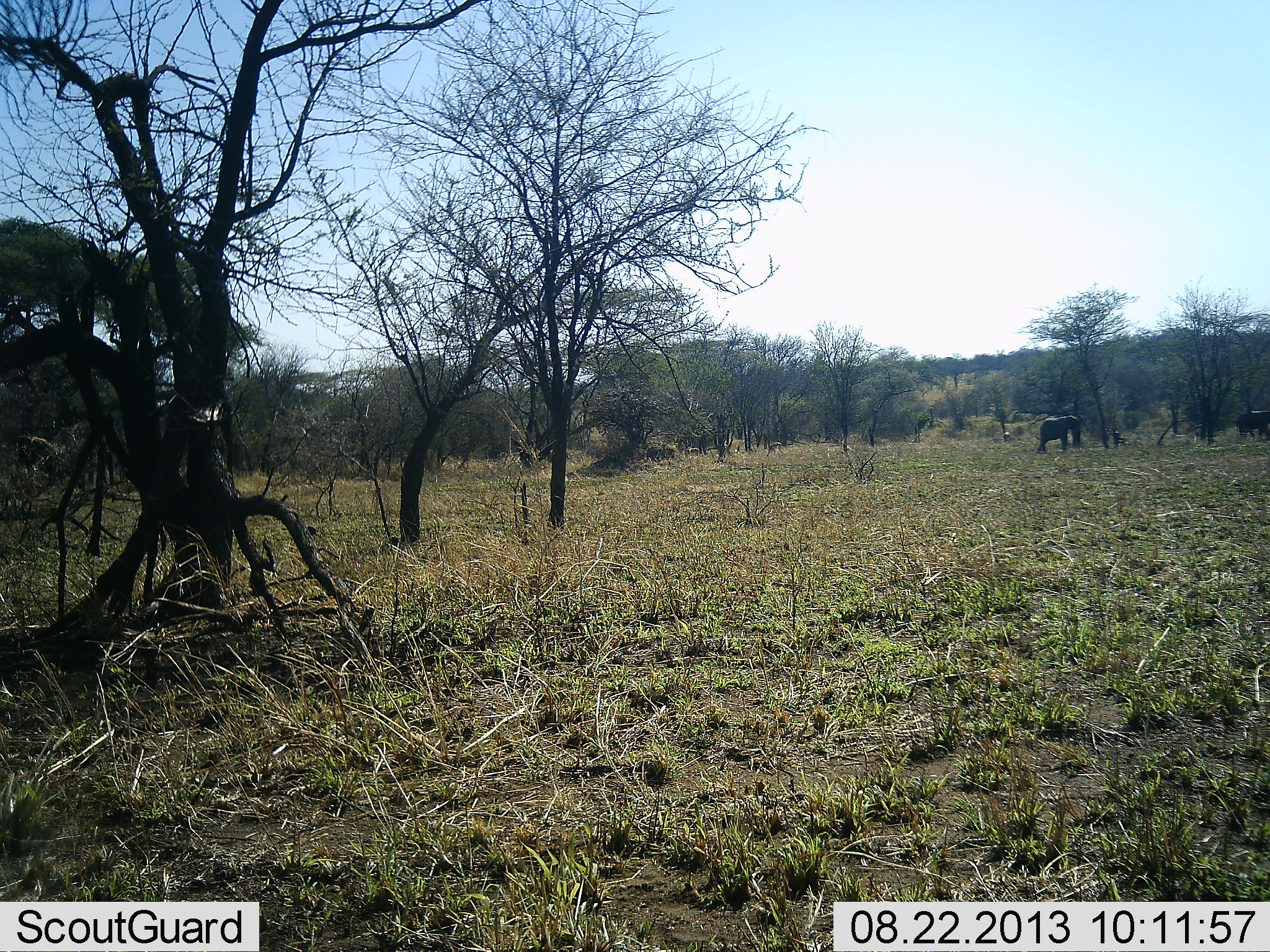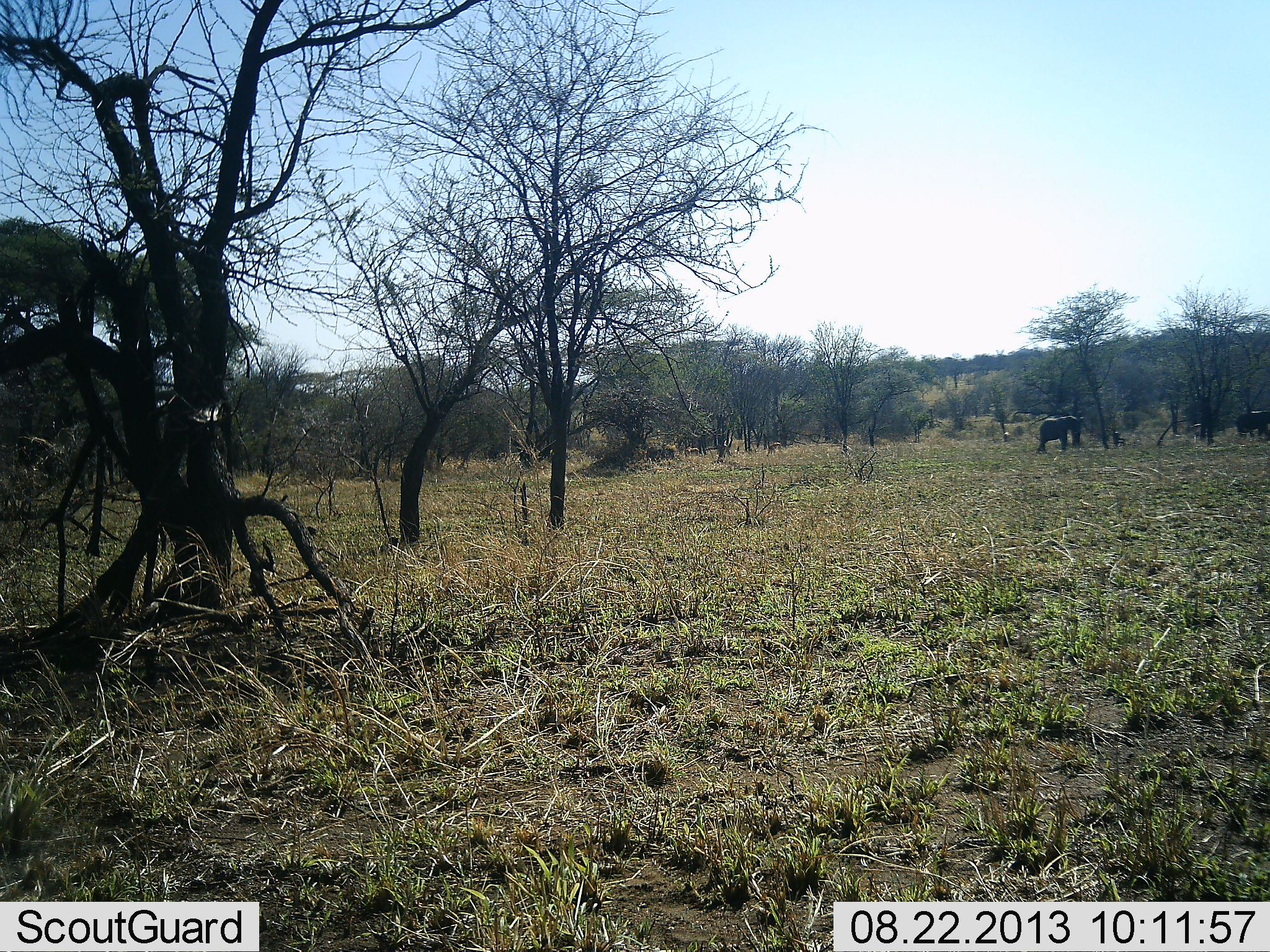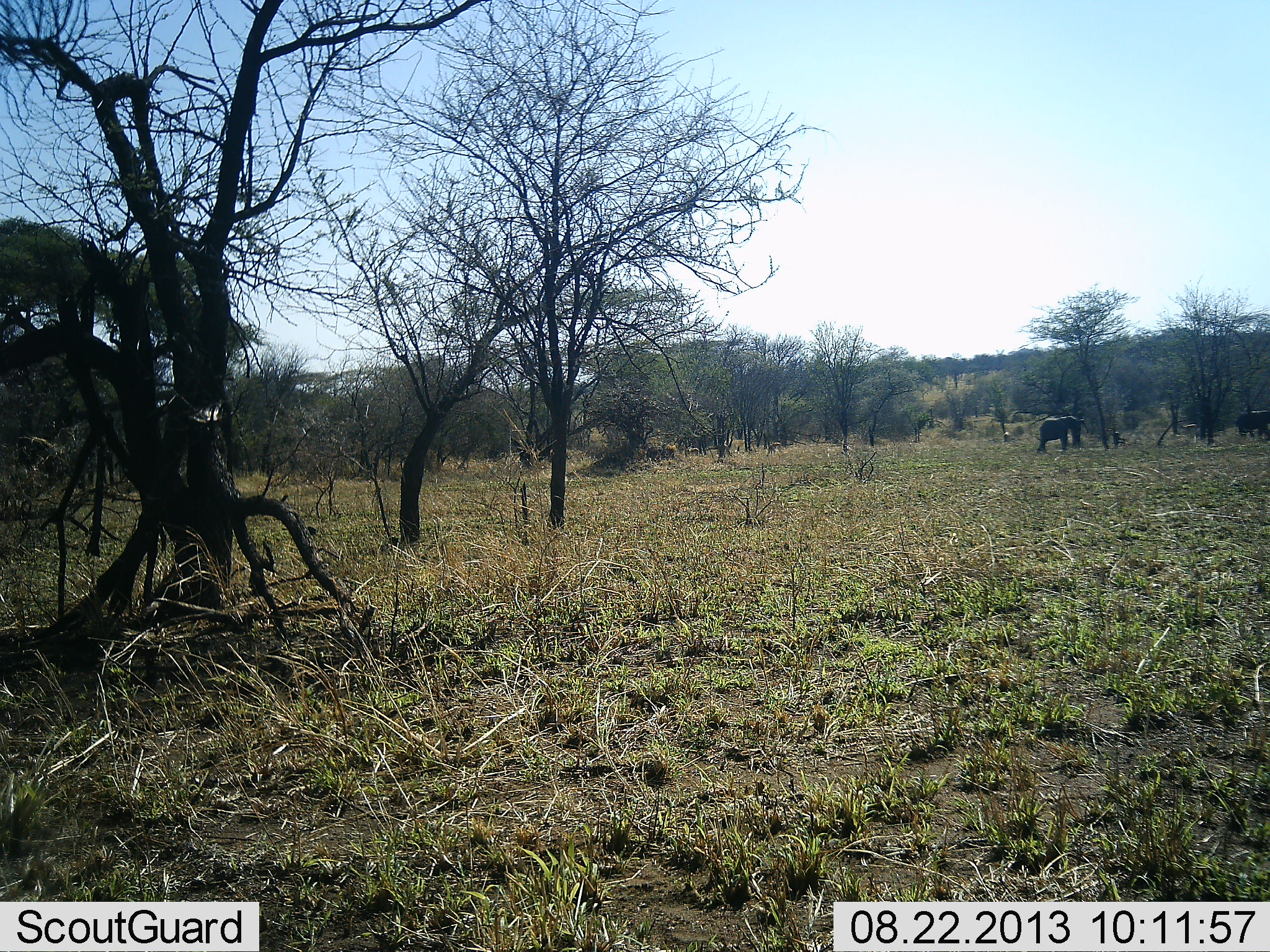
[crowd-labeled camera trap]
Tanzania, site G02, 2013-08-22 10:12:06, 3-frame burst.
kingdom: Animalia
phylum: Chordata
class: Mammalia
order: Proboscidea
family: Elephantidae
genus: Loxodonta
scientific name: Loxodonta africana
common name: african bush elephant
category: elephant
Elephant (african bush elephant) (Loxodonta africana), count 2. Behavior (volunteer vote fractions): standing 83%, resting 8%, moving 4%, interacting 0%. Young present (vote fraction): 0%. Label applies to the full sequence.